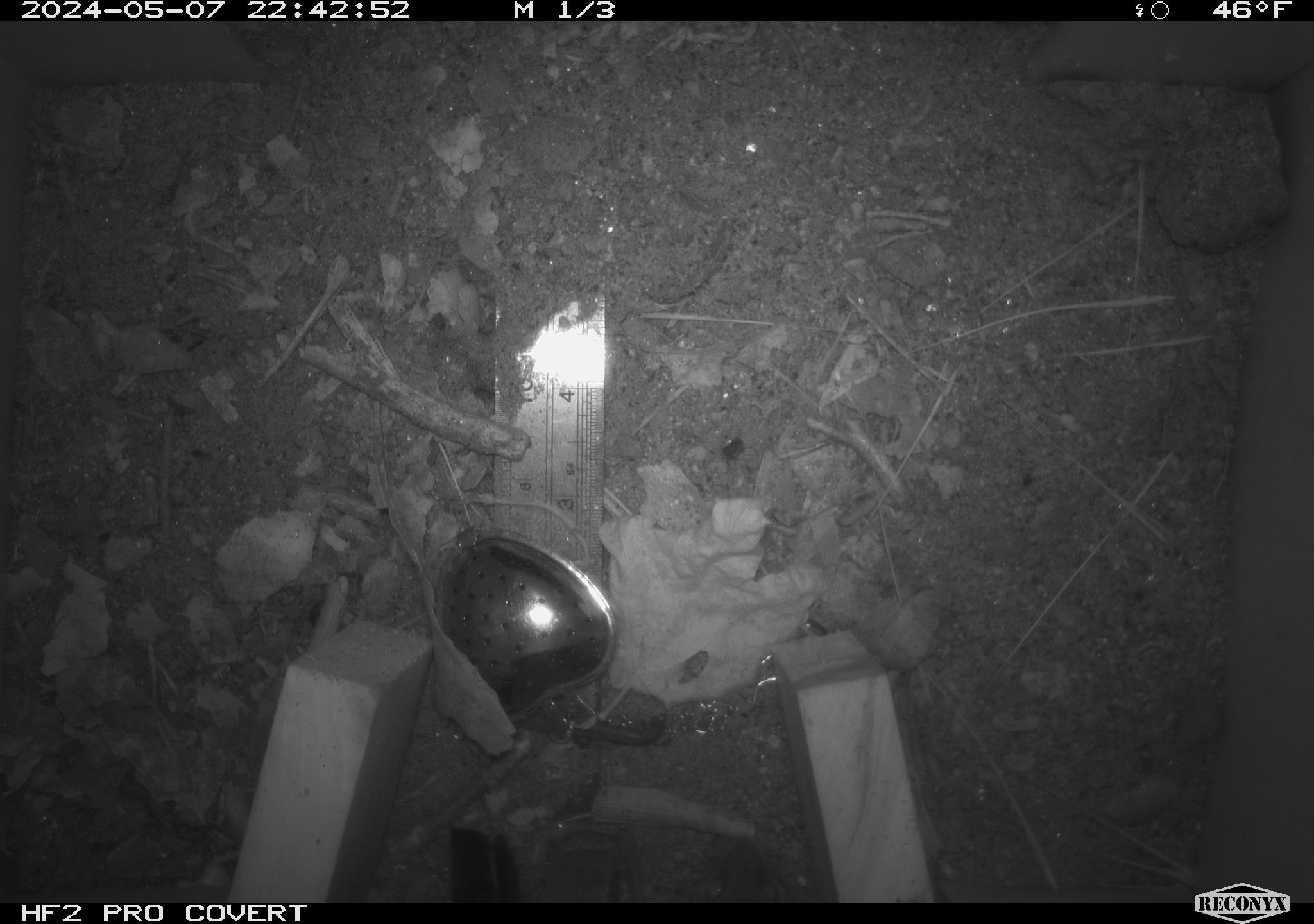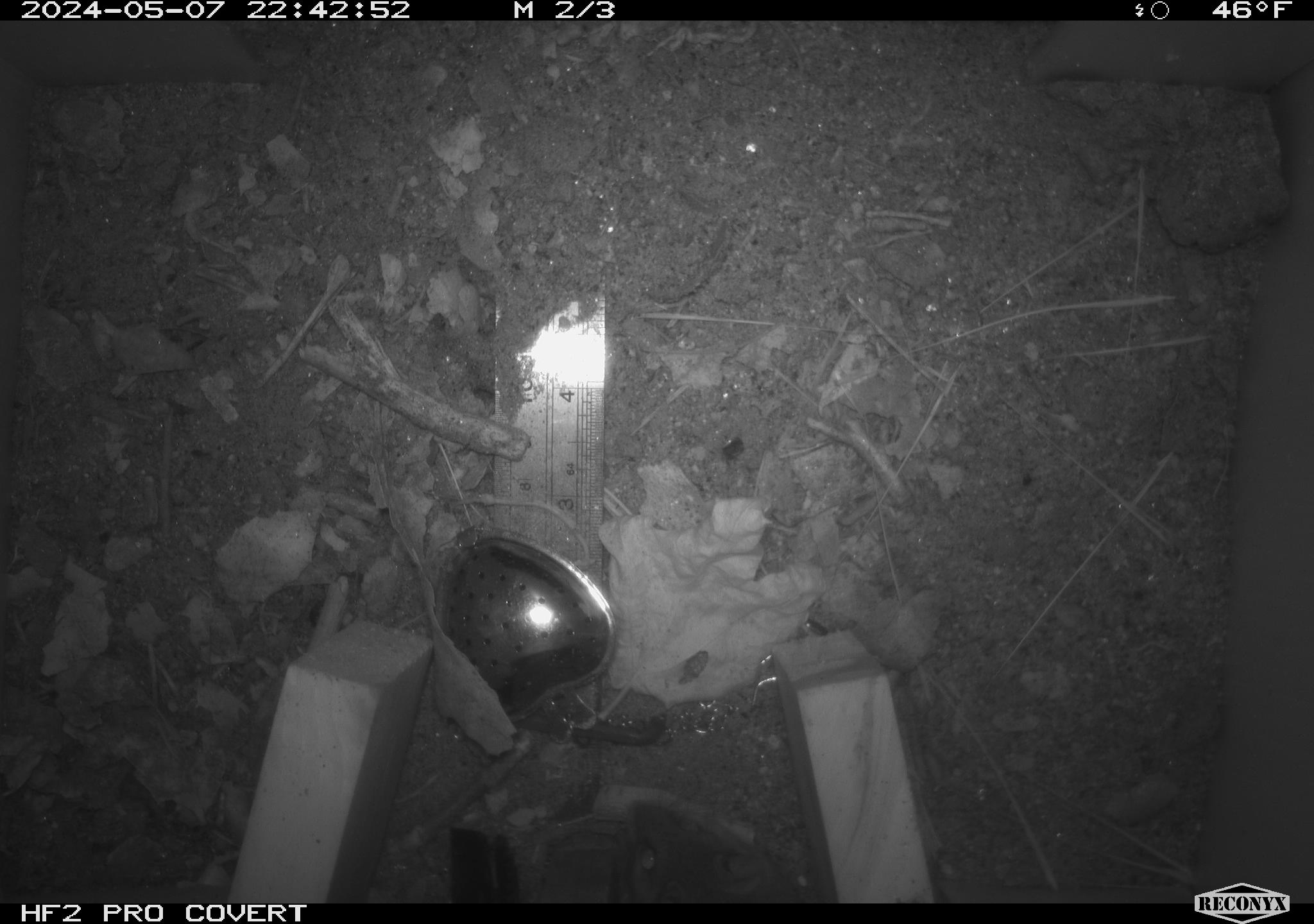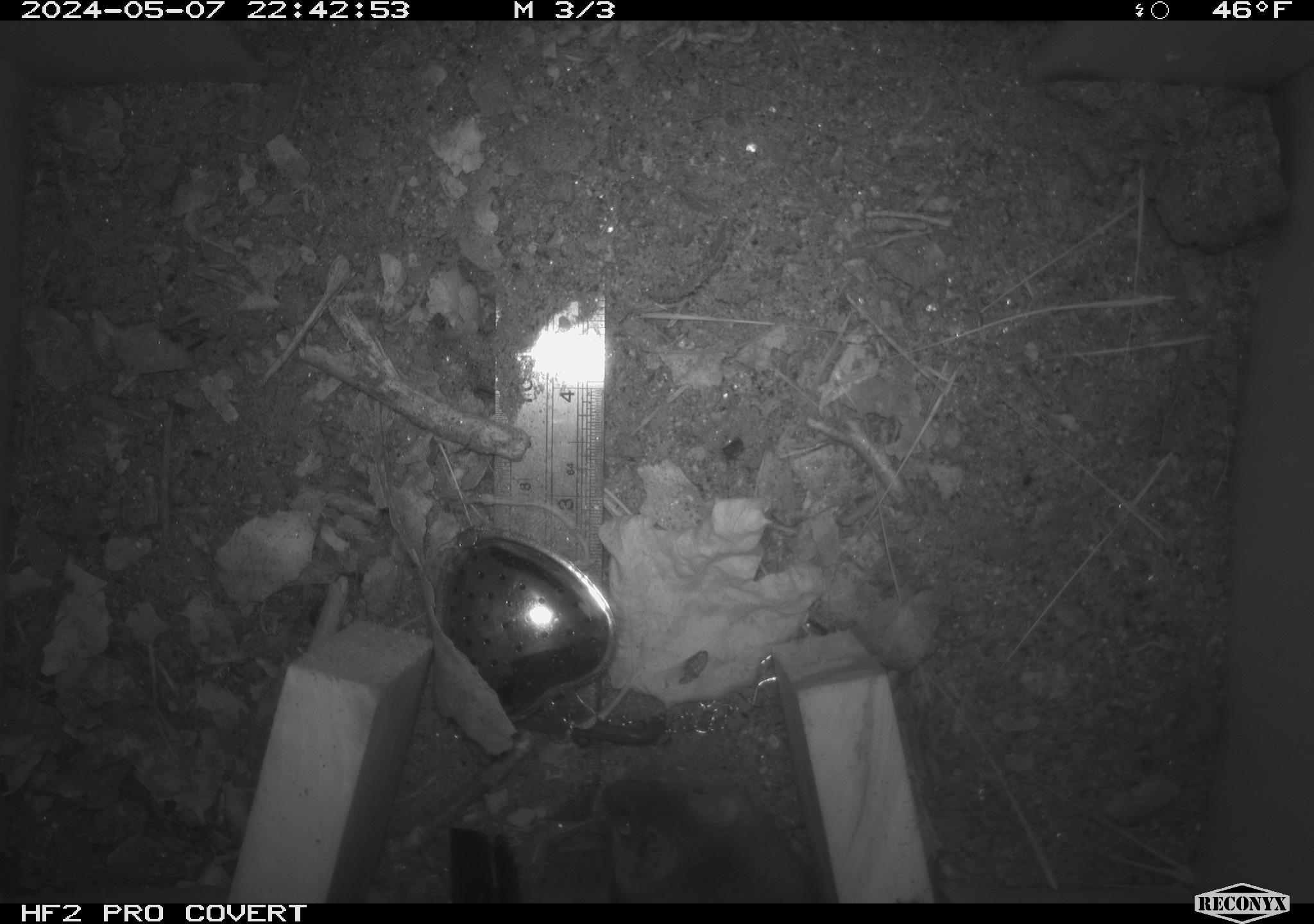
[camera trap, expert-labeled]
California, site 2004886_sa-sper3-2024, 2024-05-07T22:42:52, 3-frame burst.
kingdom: Animalia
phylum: Chordata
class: Mammalia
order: Rodentia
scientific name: Rodentia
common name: mouse species